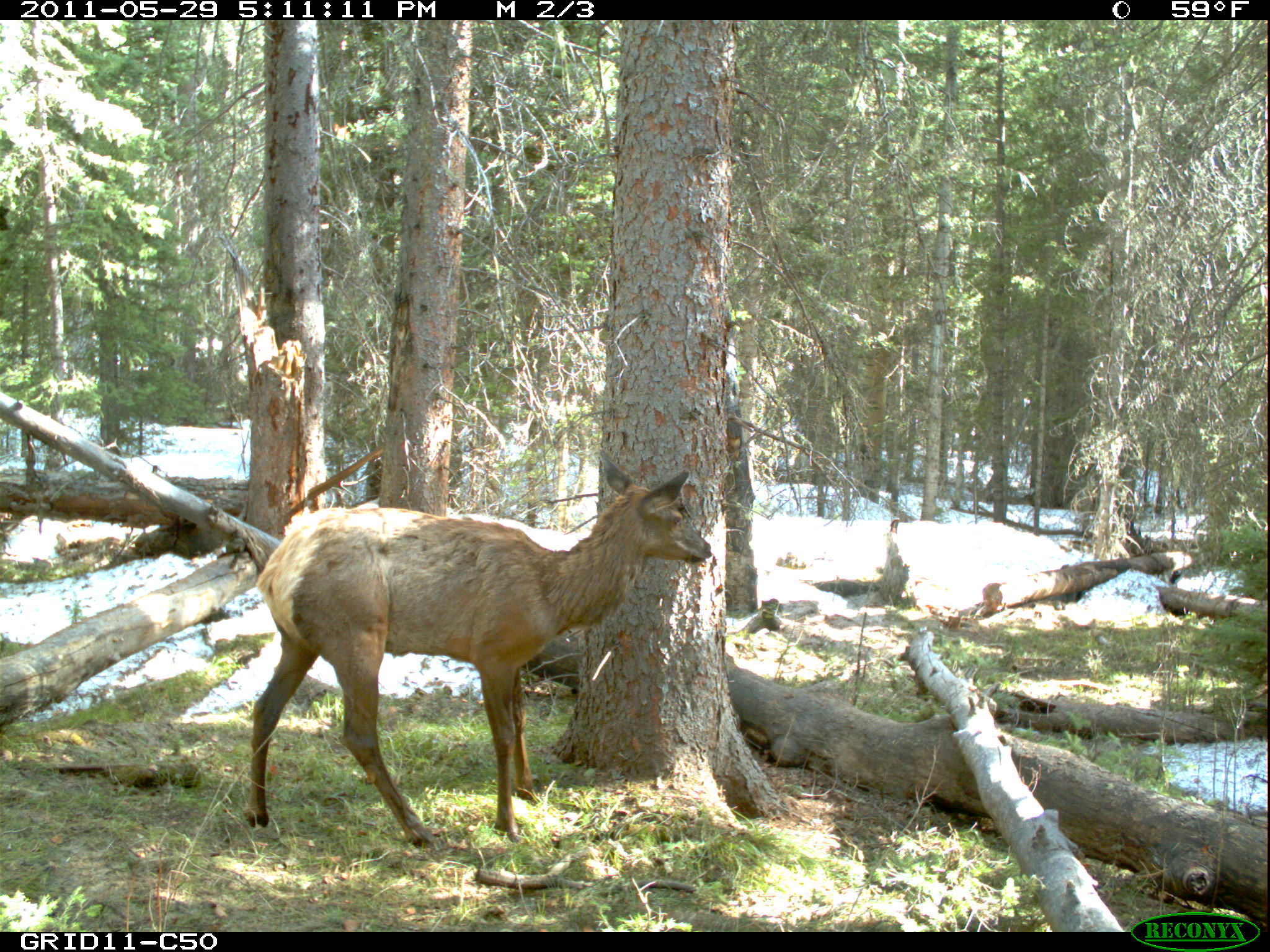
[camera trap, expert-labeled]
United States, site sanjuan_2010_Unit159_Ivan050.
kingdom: Animalia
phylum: Chordata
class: Mammalia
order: Artiodactyla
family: Cervidae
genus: Cervus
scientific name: Cervus elaphus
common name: red deer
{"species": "Cervus elaphus (red deer)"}